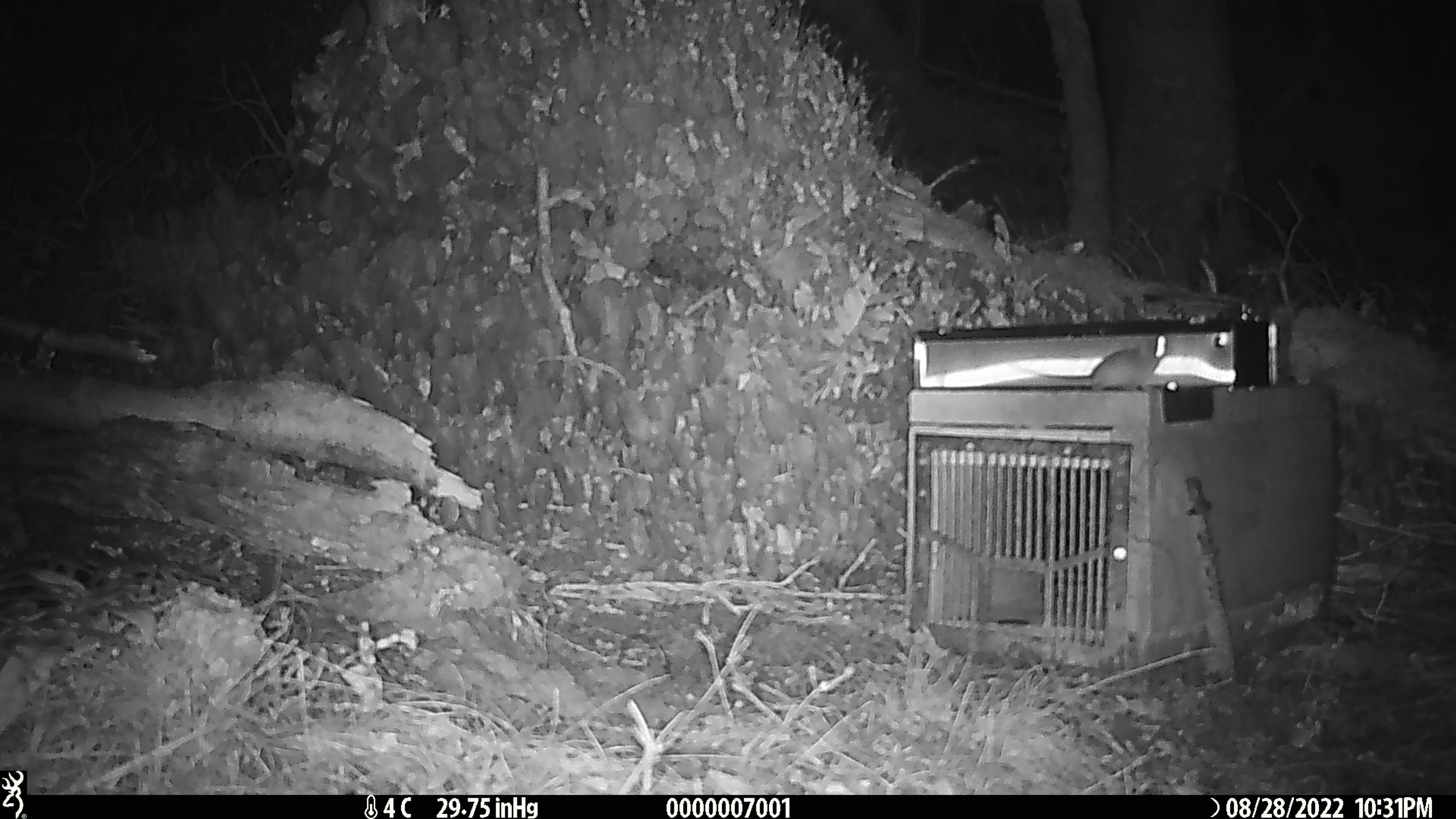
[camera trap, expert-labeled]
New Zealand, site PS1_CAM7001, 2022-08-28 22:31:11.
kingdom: Animalia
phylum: Chordata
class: Mammalia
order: Rodentia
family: Muridae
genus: Mus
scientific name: Mus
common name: mouse